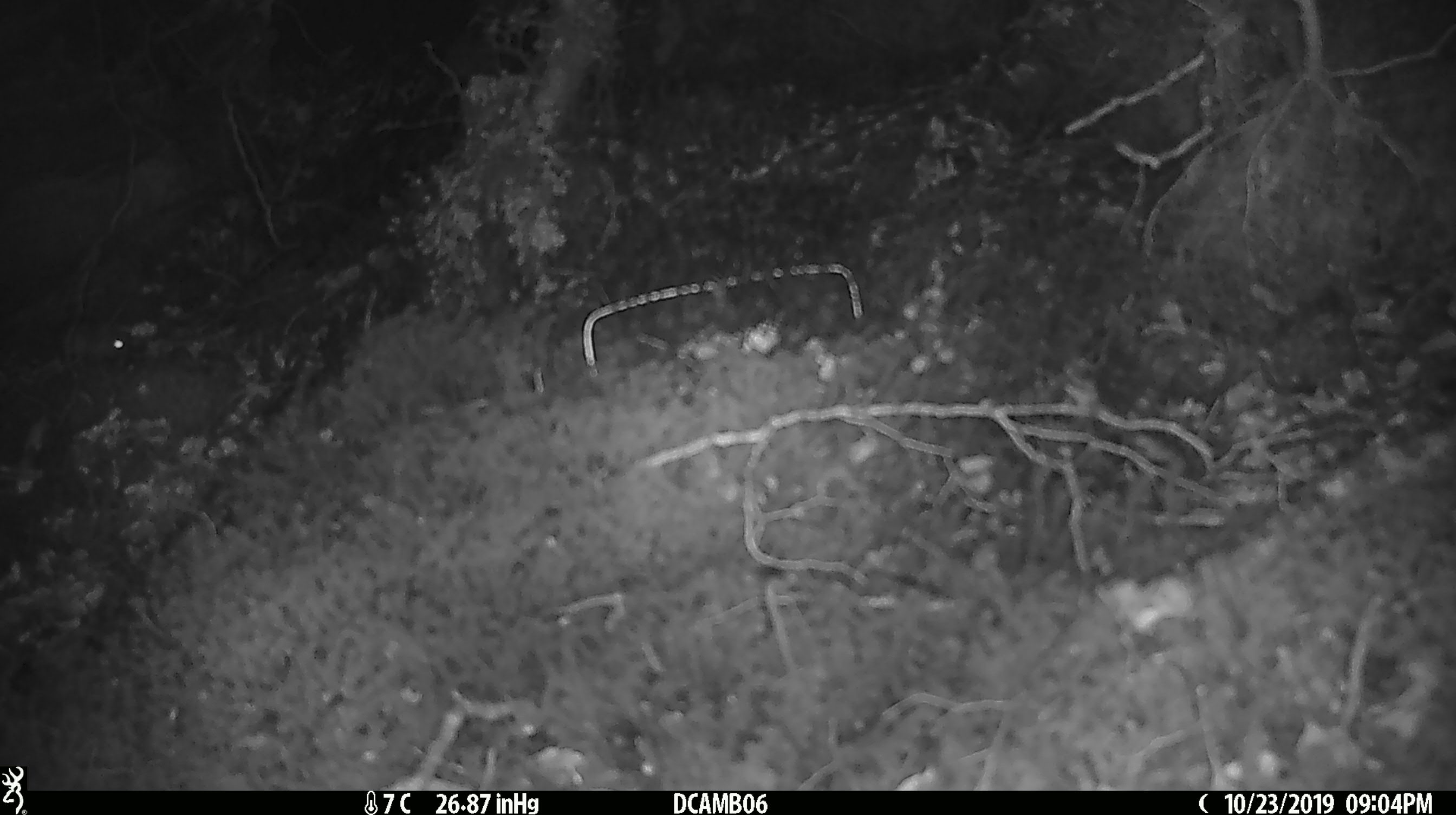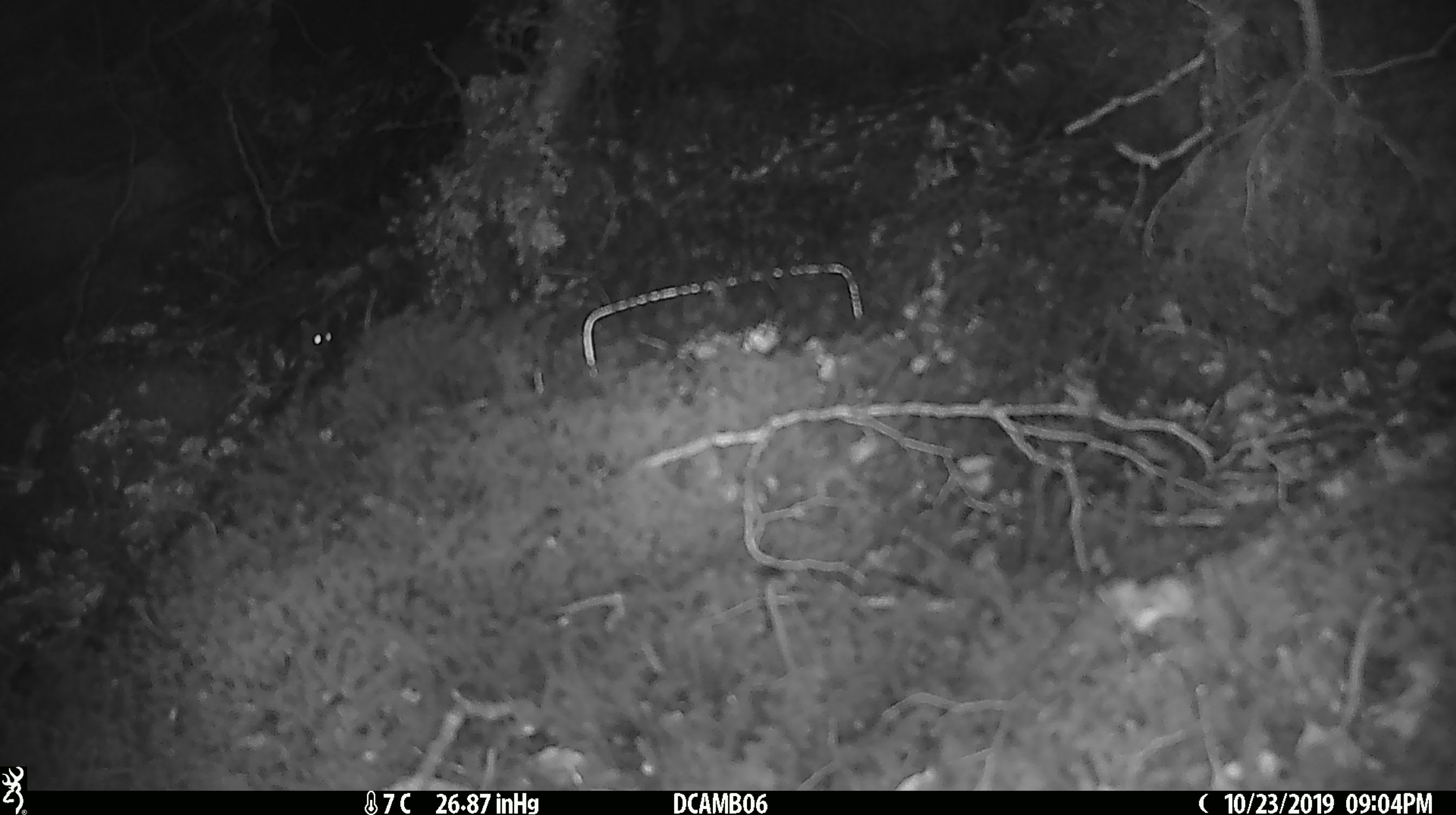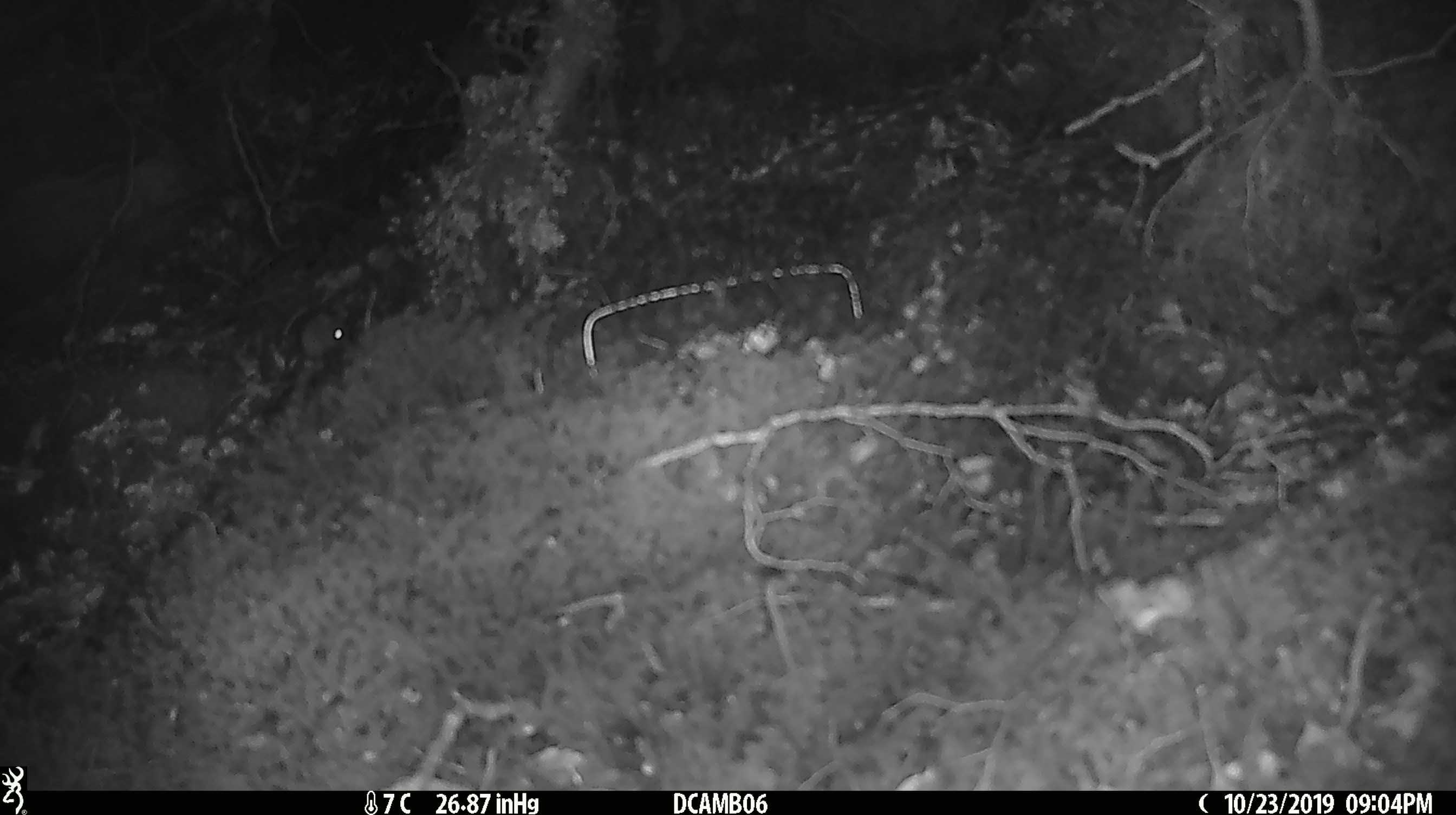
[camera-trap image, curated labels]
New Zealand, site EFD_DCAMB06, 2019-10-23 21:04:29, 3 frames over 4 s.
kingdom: Animalia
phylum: Chordata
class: Mammalia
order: Rodentia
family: Muridae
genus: Mus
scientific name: Mus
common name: mouse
Mouse (Mus).